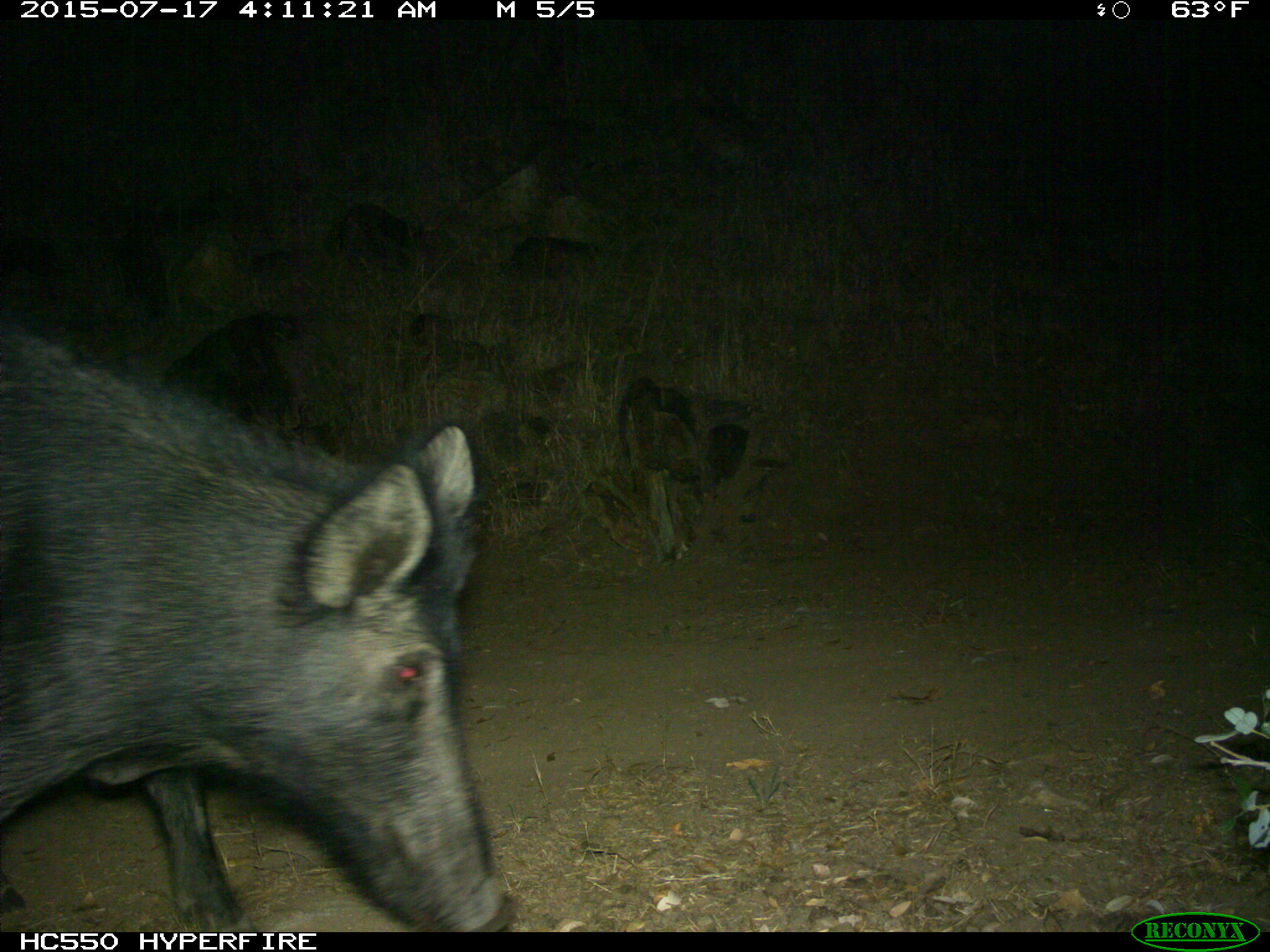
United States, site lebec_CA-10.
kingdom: Animalia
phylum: Chordata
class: Mammalia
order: Artiodactyla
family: Suidae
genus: Sus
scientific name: Sus scrofa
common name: wild boar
Sus scrofa (wild boar).